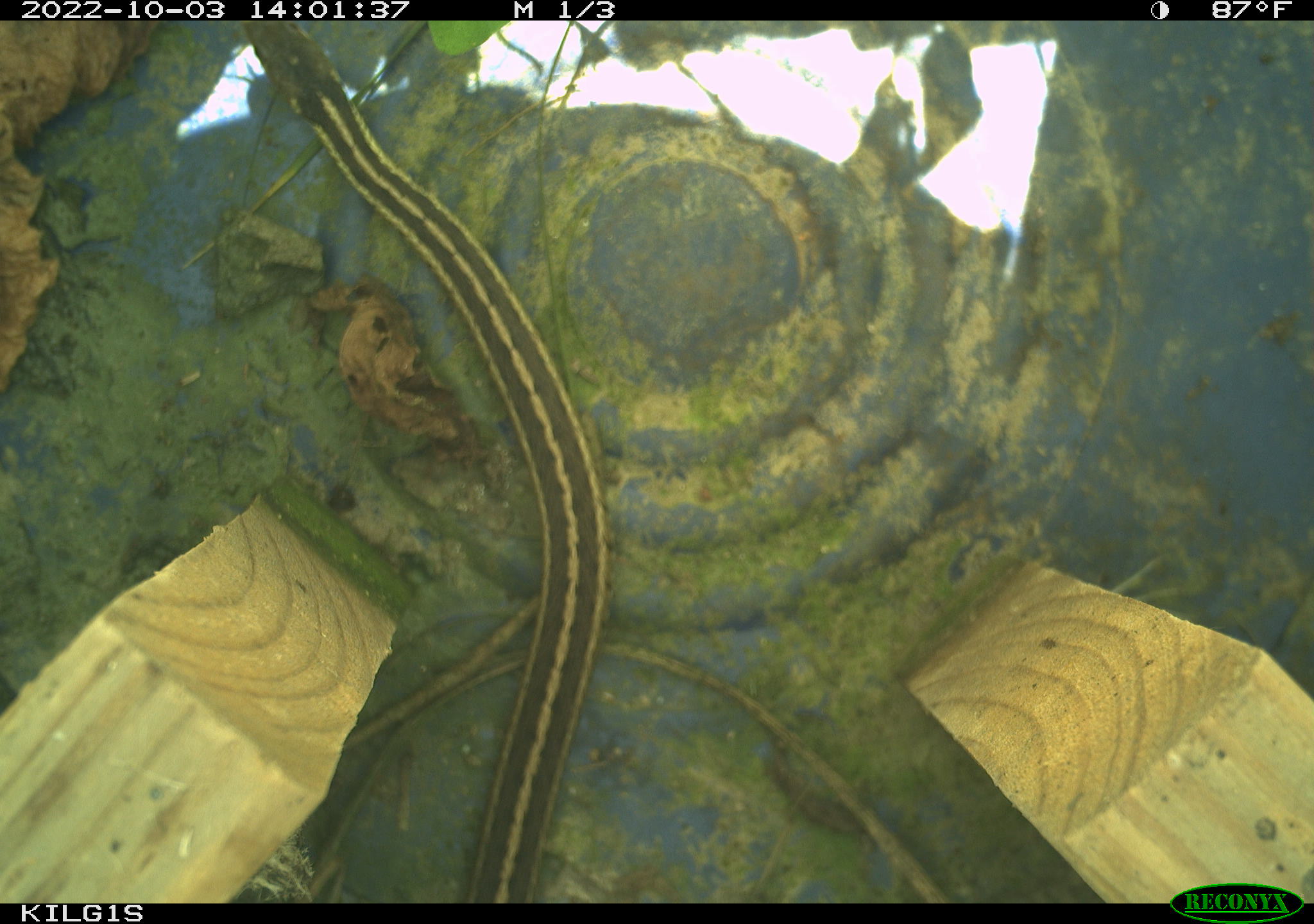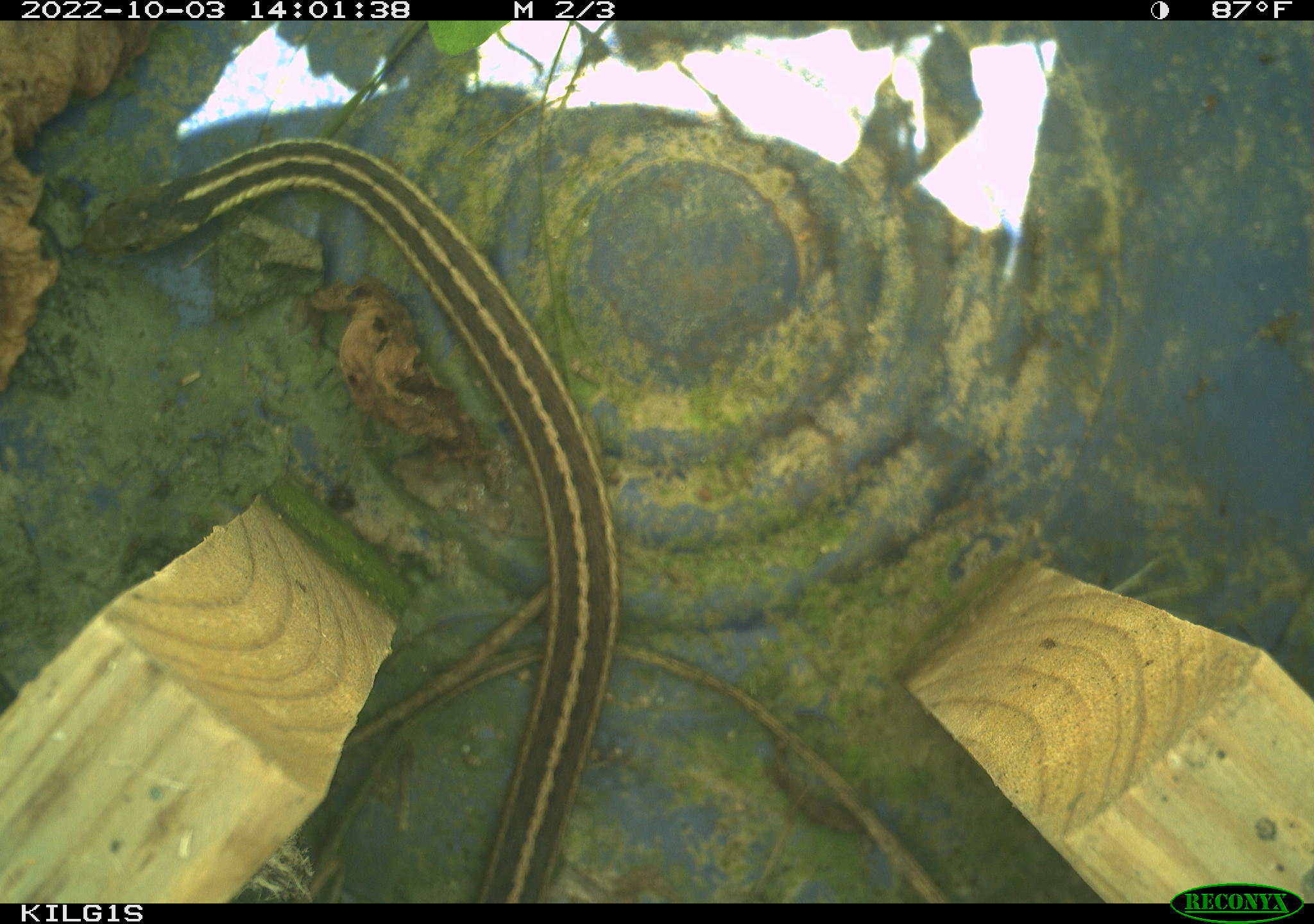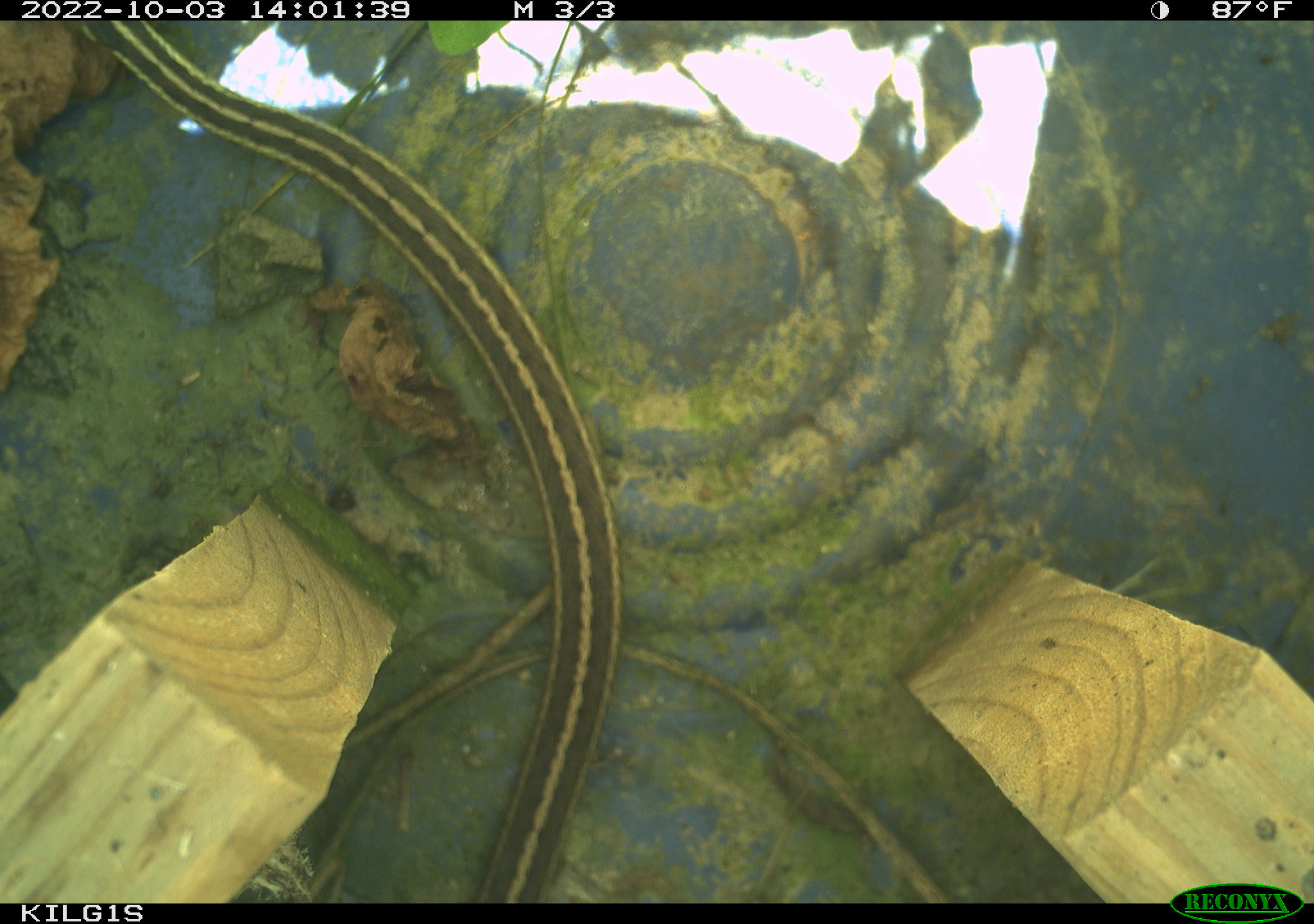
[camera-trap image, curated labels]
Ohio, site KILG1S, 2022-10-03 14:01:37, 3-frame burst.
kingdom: Animalia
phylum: Chordata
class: Reptilia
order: Squamata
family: Colubridae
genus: Thamnophis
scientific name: Thamnophis sirtalis sirtalis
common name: eastern gartersnake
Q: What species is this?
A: Eastern gartersnake (Thamnophis sirtalis sirtalis).